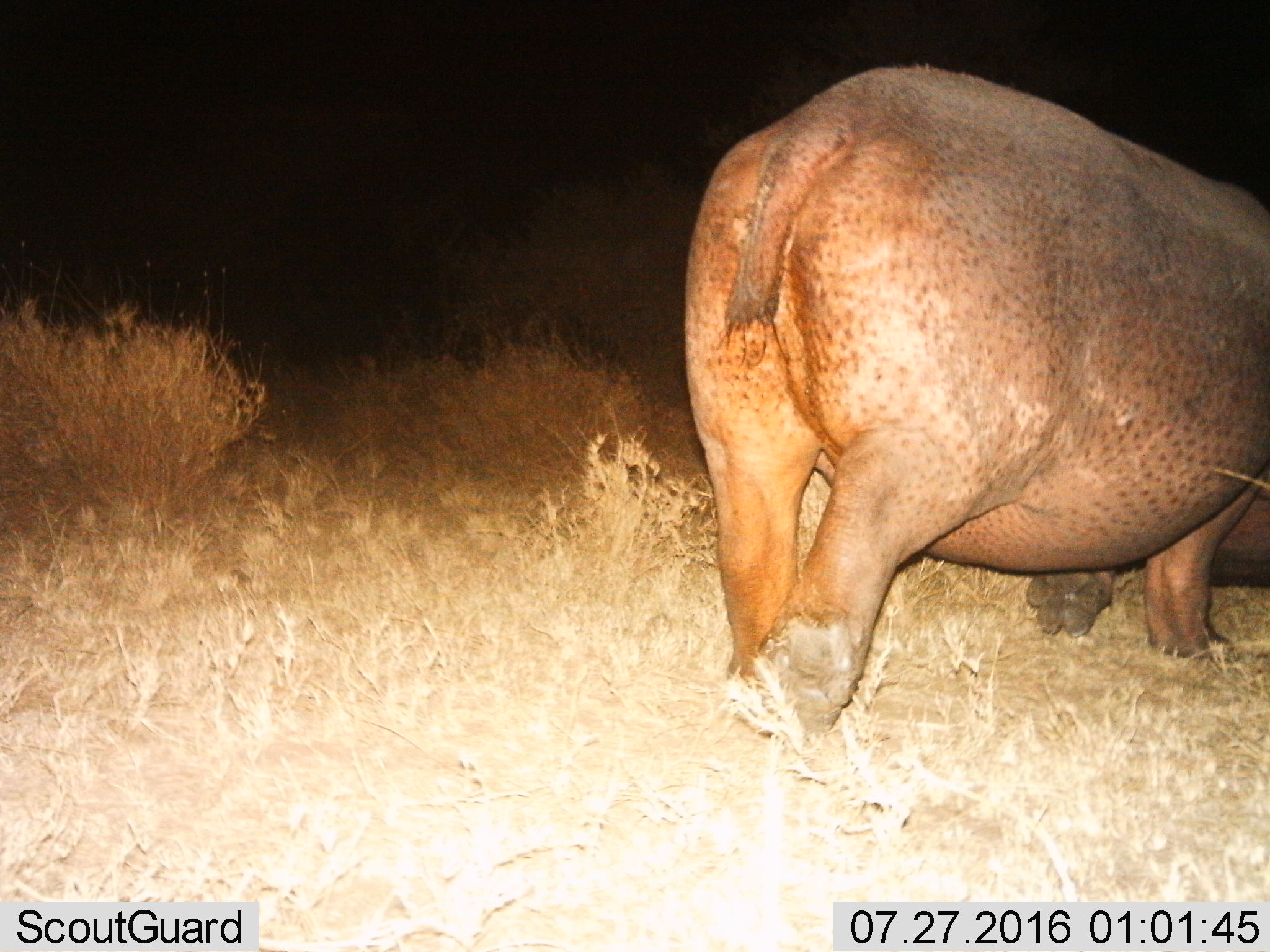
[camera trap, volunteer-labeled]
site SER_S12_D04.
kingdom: Animalia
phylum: Chordata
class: Mammalia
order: Artiodactyla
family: Hippopotamidae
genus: Hippopotamus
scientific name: Hippopotamus amphibius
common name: hippopotamus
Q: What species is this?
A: Hippopotamus (Hippopotamus amphibius).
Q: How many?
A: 1.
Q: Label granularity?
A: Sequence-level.